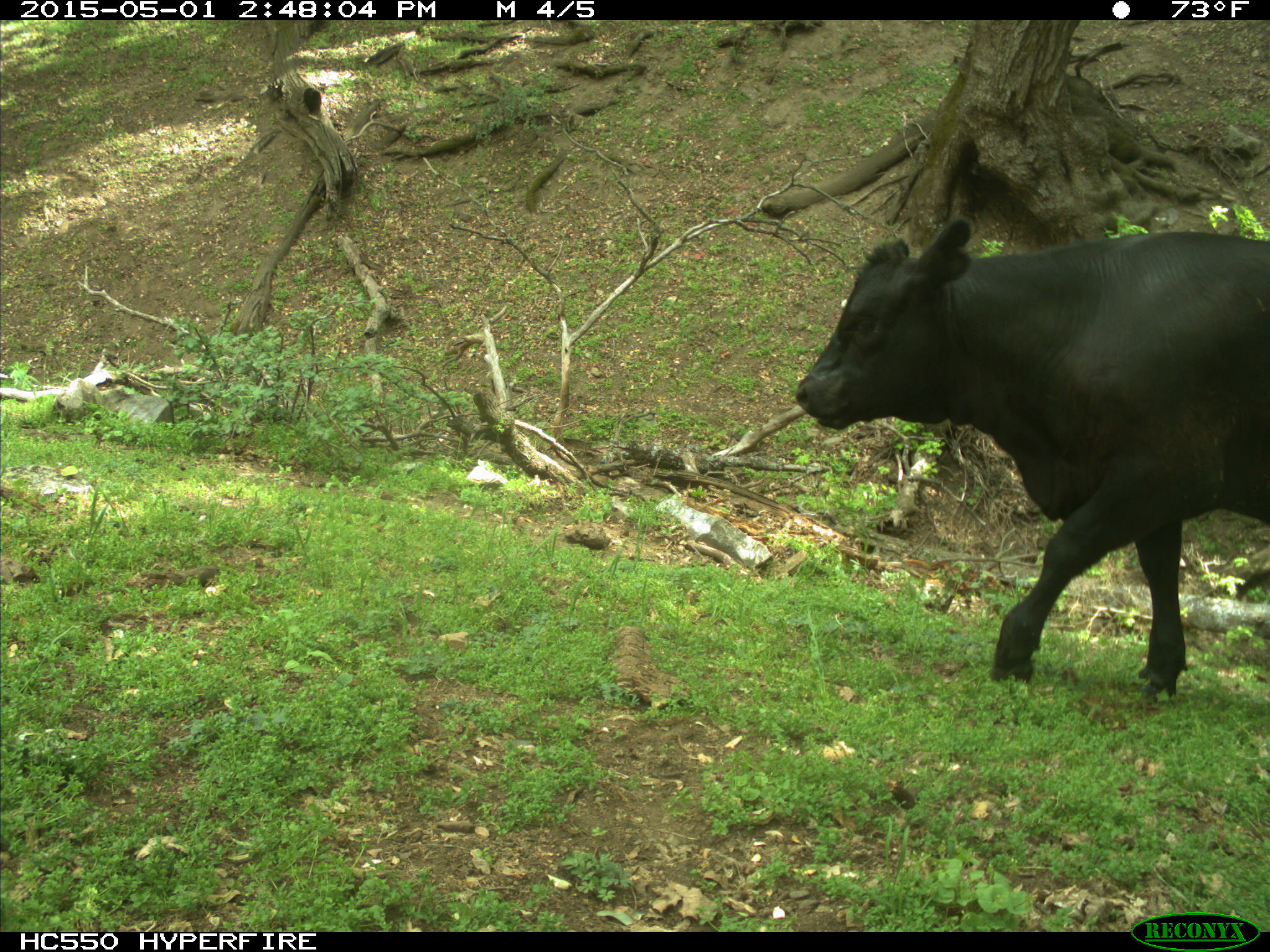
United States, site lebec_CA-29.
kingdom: Animalia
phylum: Chordata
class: Mammalia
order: Artiodactyla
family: Bovidae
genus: Bos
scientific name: Bos taurus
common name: domestic cow